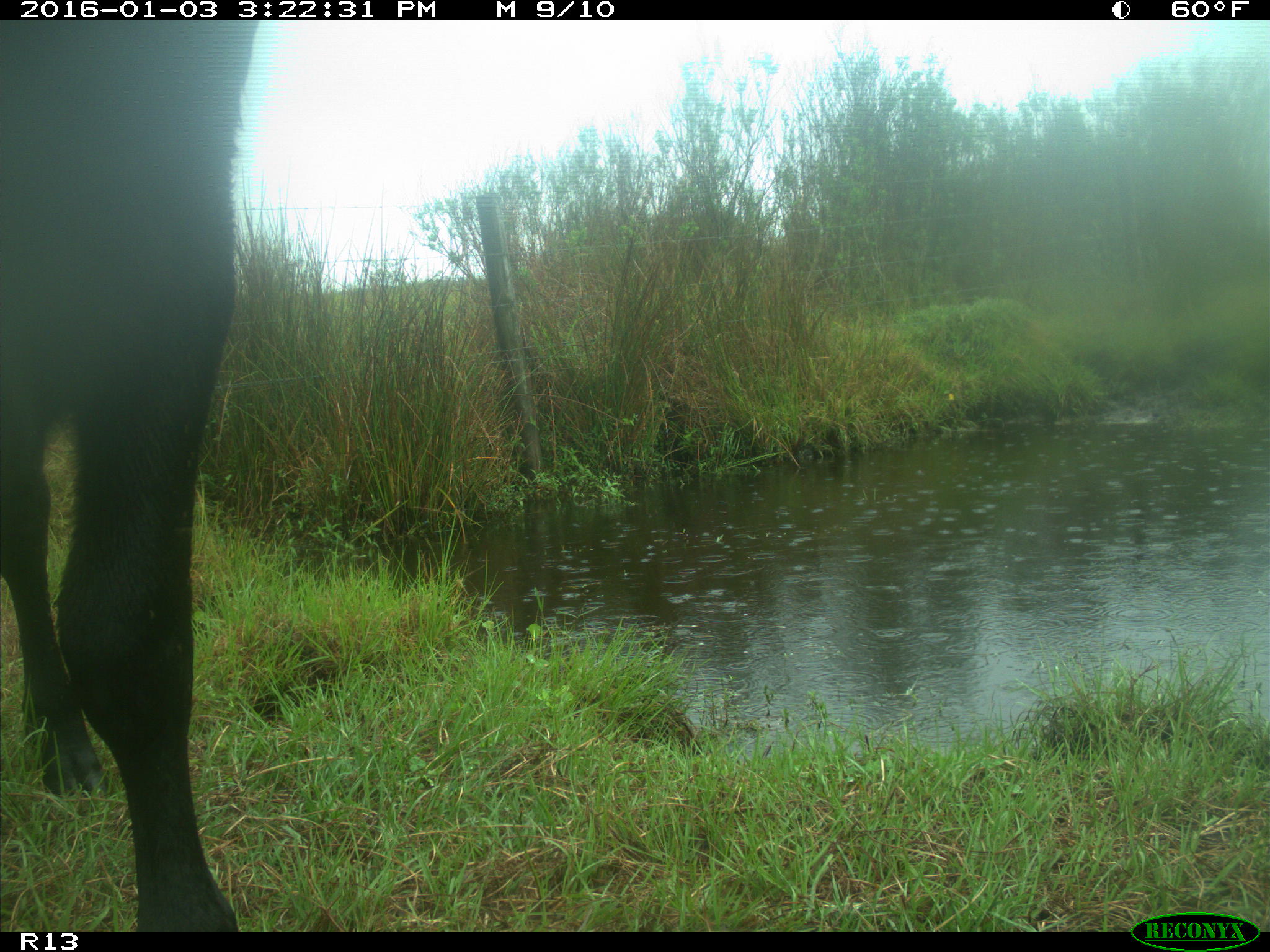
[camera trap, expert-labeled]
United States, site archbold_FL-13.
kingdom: Animalia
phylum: Chordata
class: Mammalia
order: Artiodactyla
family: Bovidae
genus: Bos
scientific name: Bos taurus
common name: domestic cow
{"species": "Bos taurus (domestic cow)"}